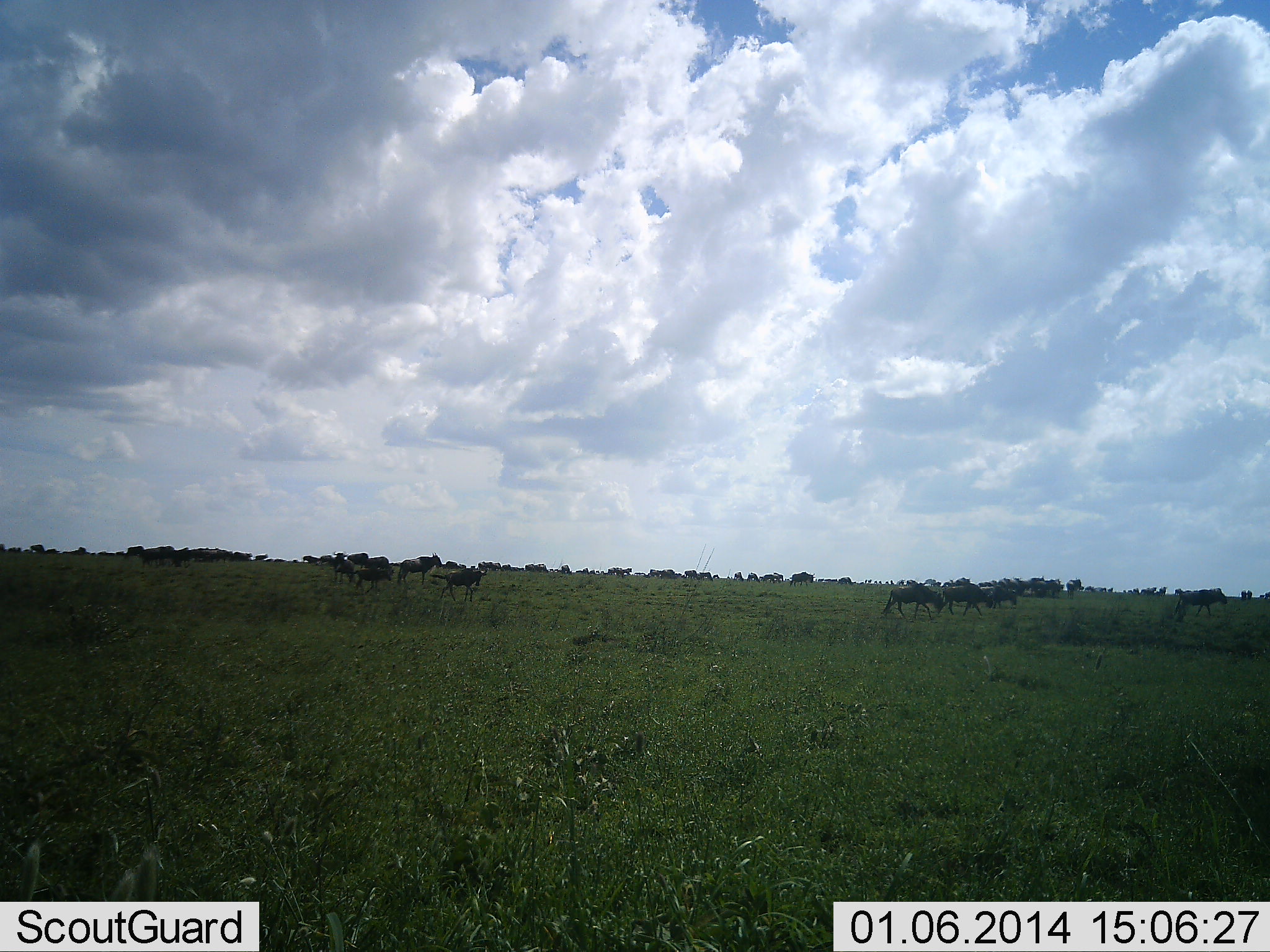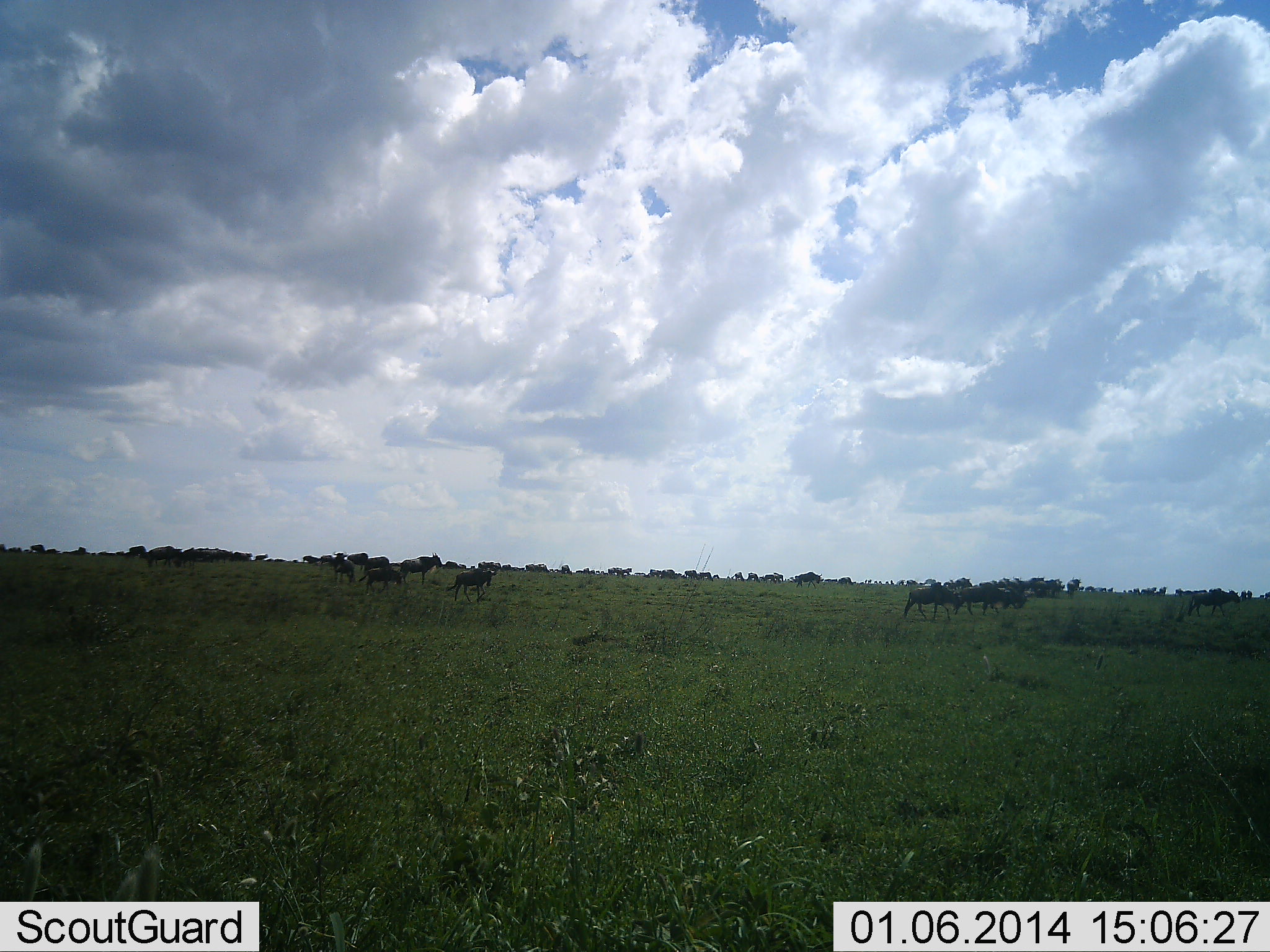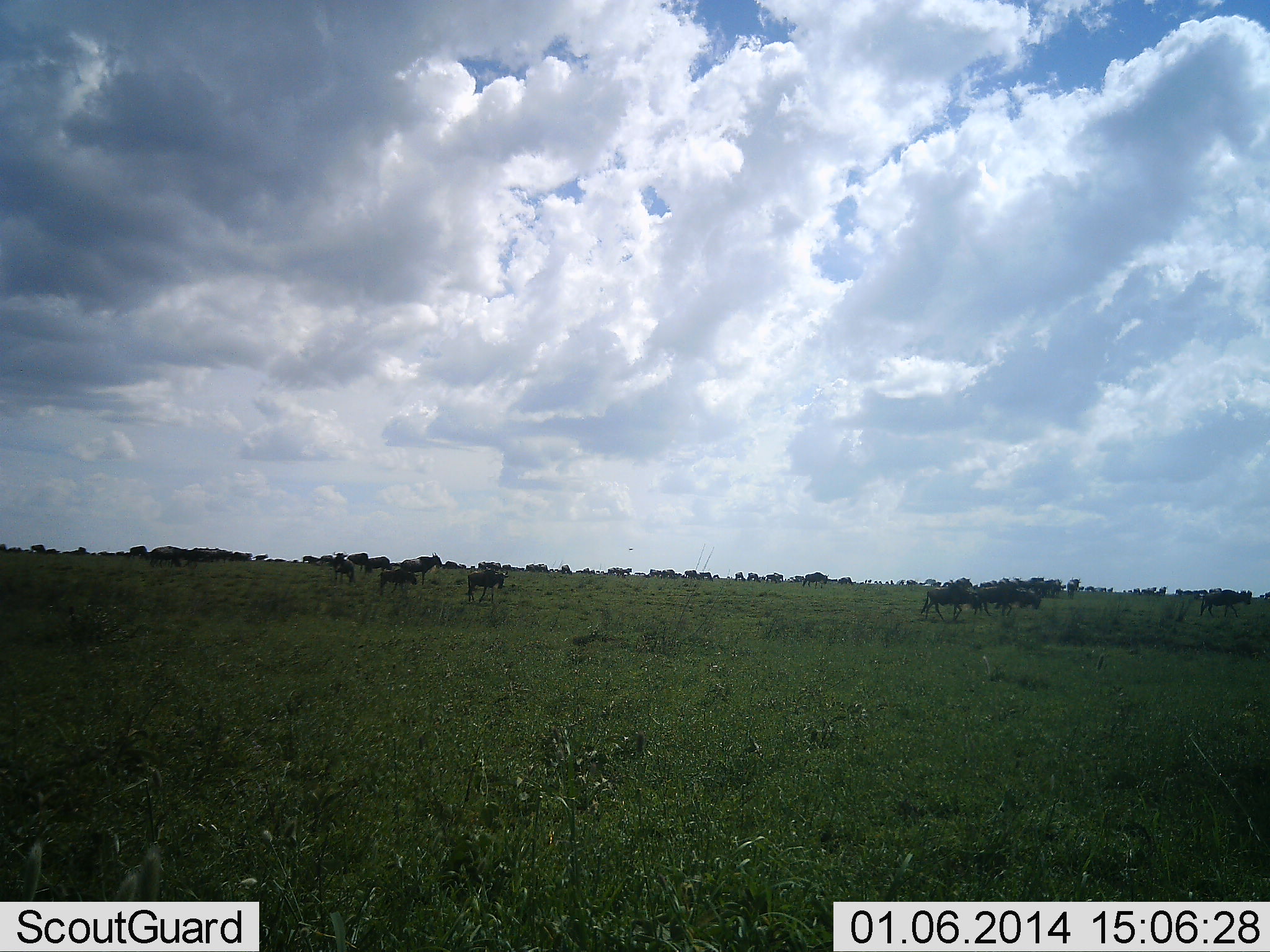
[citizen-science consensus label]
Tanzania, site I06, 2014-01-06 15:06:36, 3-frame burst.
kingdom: Animalia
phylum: Chordata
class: Mammalia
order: Artiodactyla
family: Bovidae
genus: Connochaetes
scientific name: Connochaetes taurinus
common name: blue wildebeest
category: wildebeest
Wildebeest (blue wildebeest) (Connochaetes taurinus), count 11-50. Behavior (volunteer vote fractions): standing 60%, resting 0%, moving 90%, interacting 0%. Young present (vote fraction): 0%. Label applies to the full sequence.